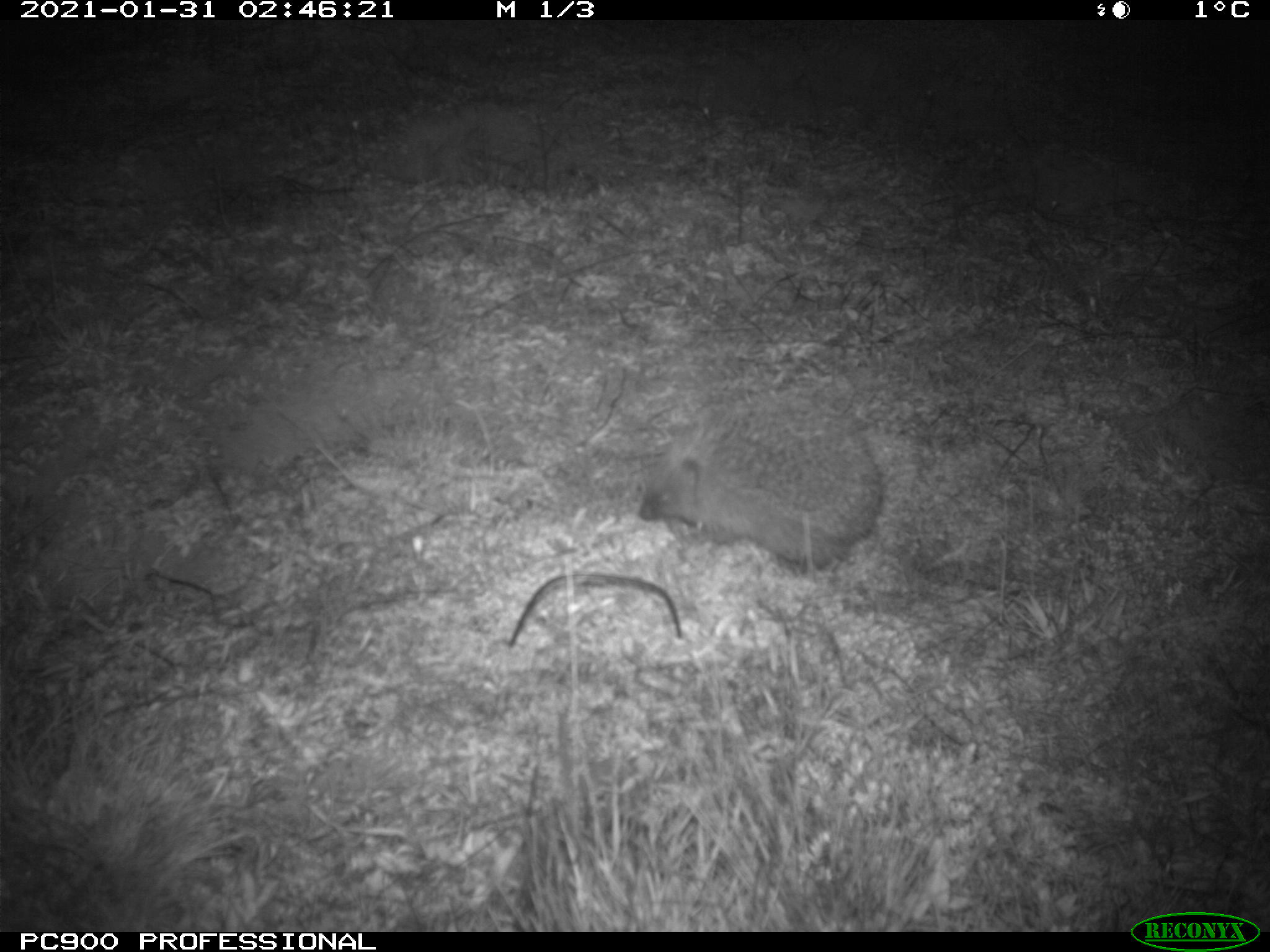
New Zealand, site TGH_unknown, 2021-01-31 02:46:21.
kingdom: Animalia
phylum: Chordata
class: Mammalia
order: Eulipotyphla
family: Erinaceidae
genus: Erinaceus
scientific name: Erinaceus europaeus europaeus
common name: european hedgehog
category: hedgehog